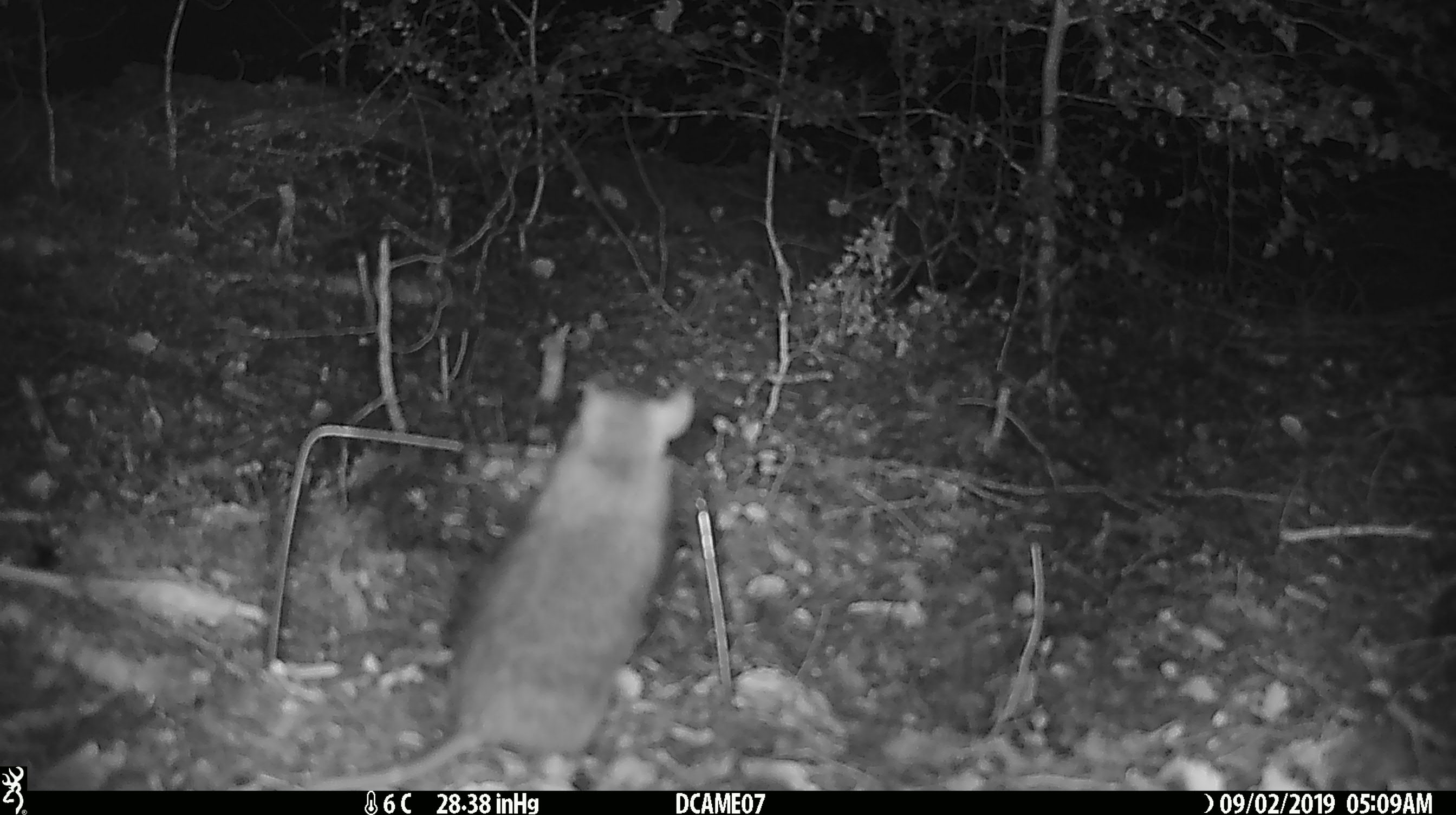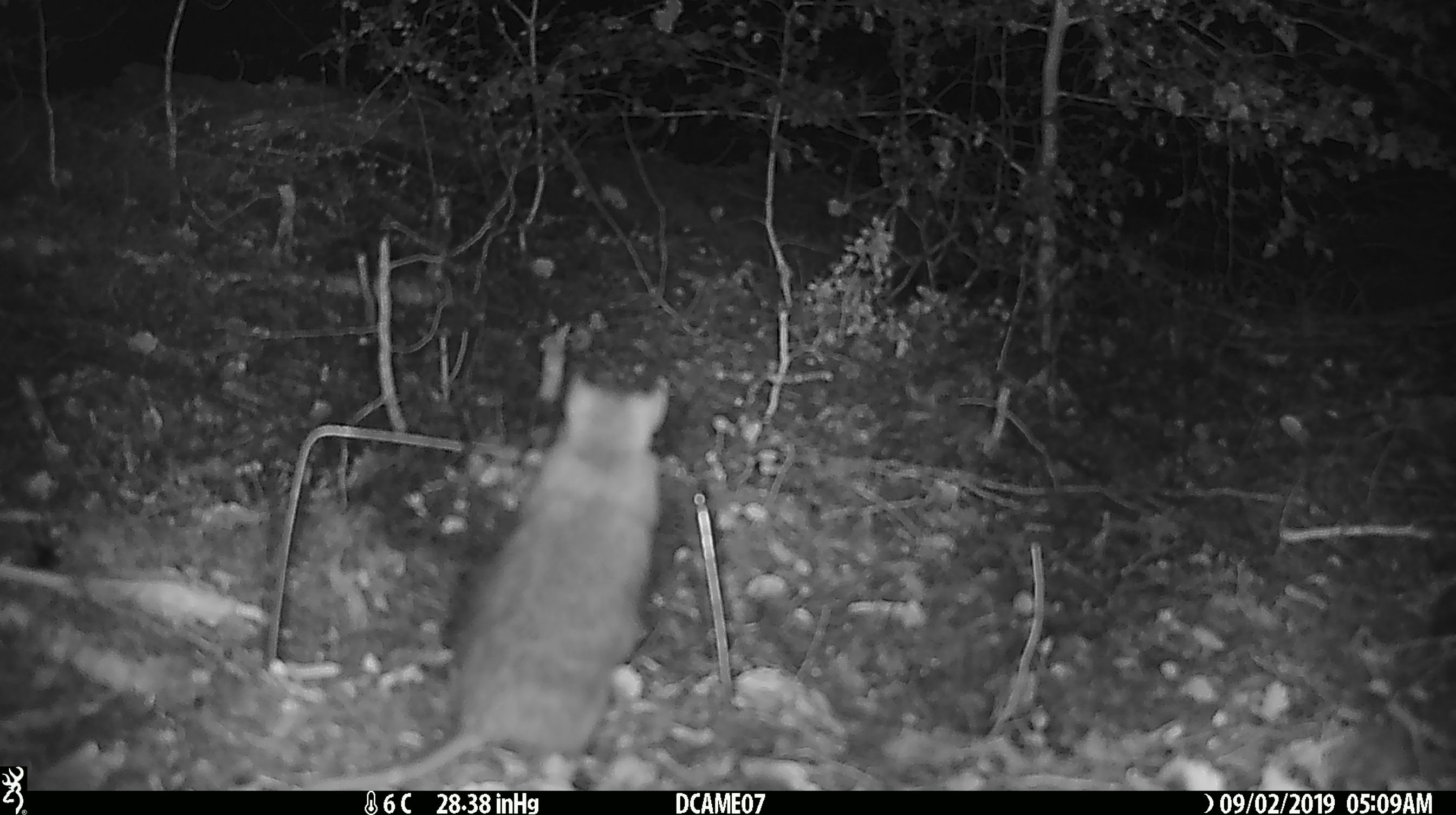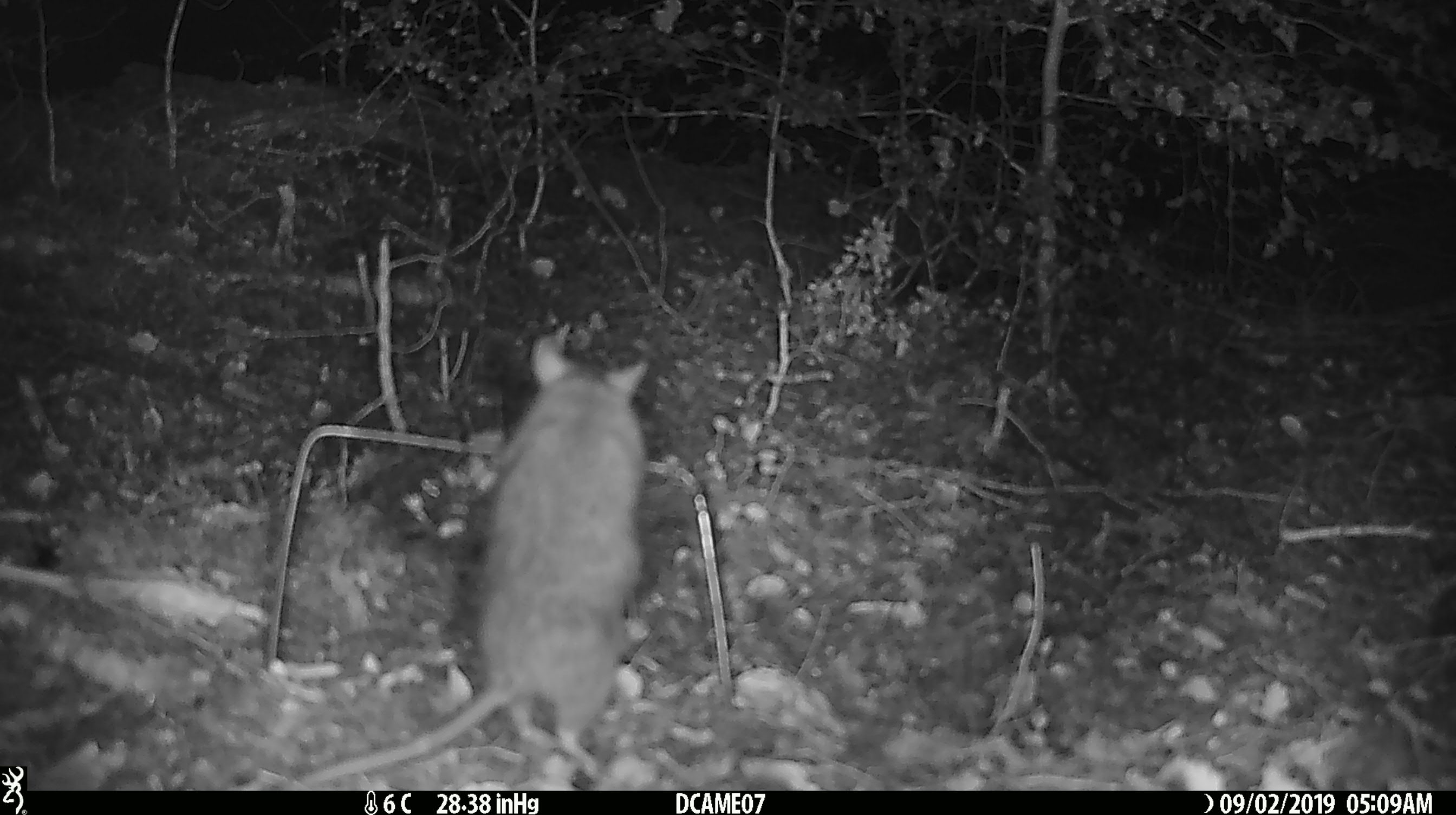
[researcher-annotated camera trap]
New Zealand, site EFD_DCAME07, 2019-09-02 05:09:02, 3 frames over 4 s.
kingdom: Animalia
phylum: Chordata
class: Mammalia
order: Rodentia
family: Muridae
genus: Rattus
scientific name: Rattus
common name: rat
Rat (Rattus).